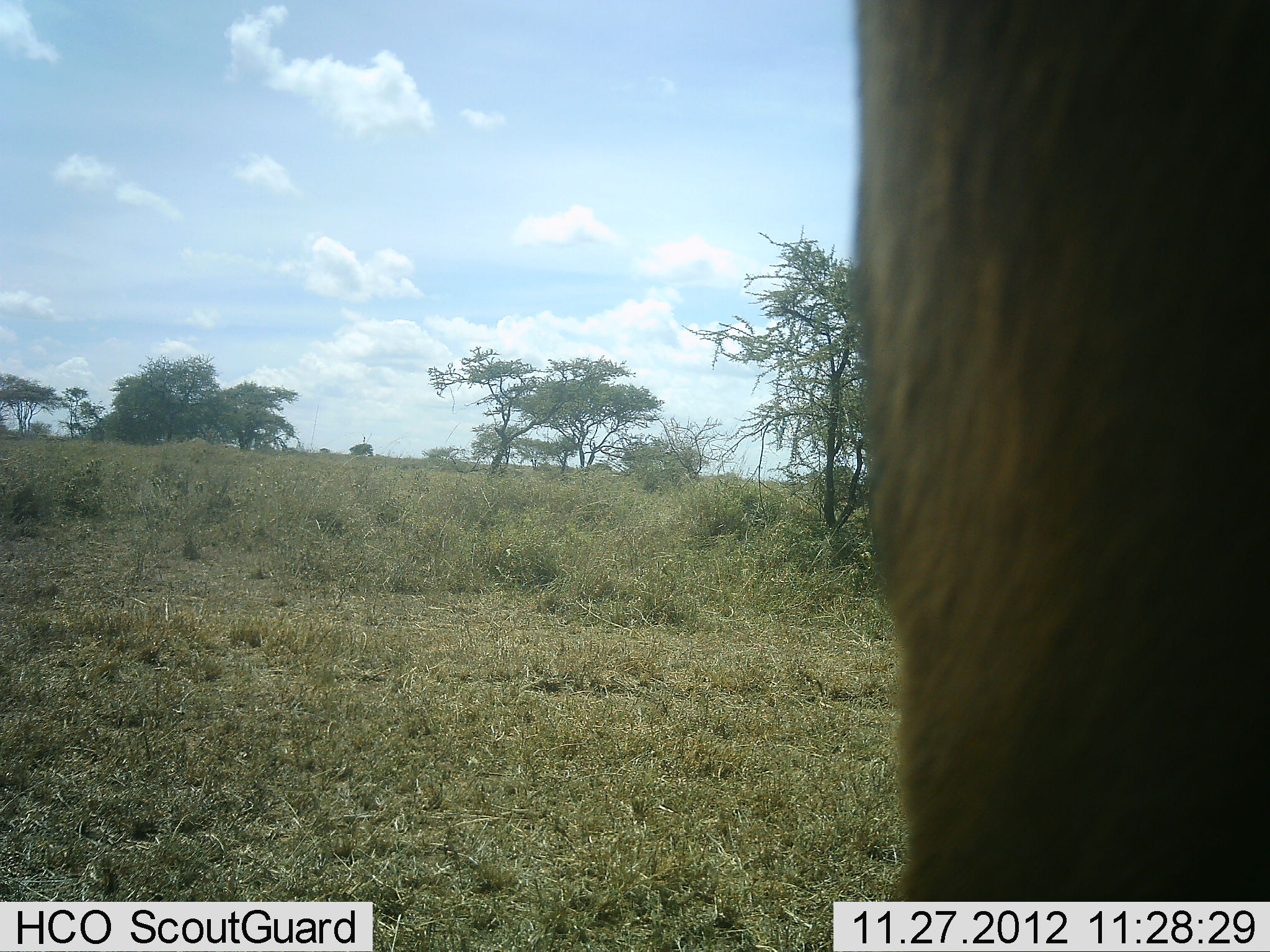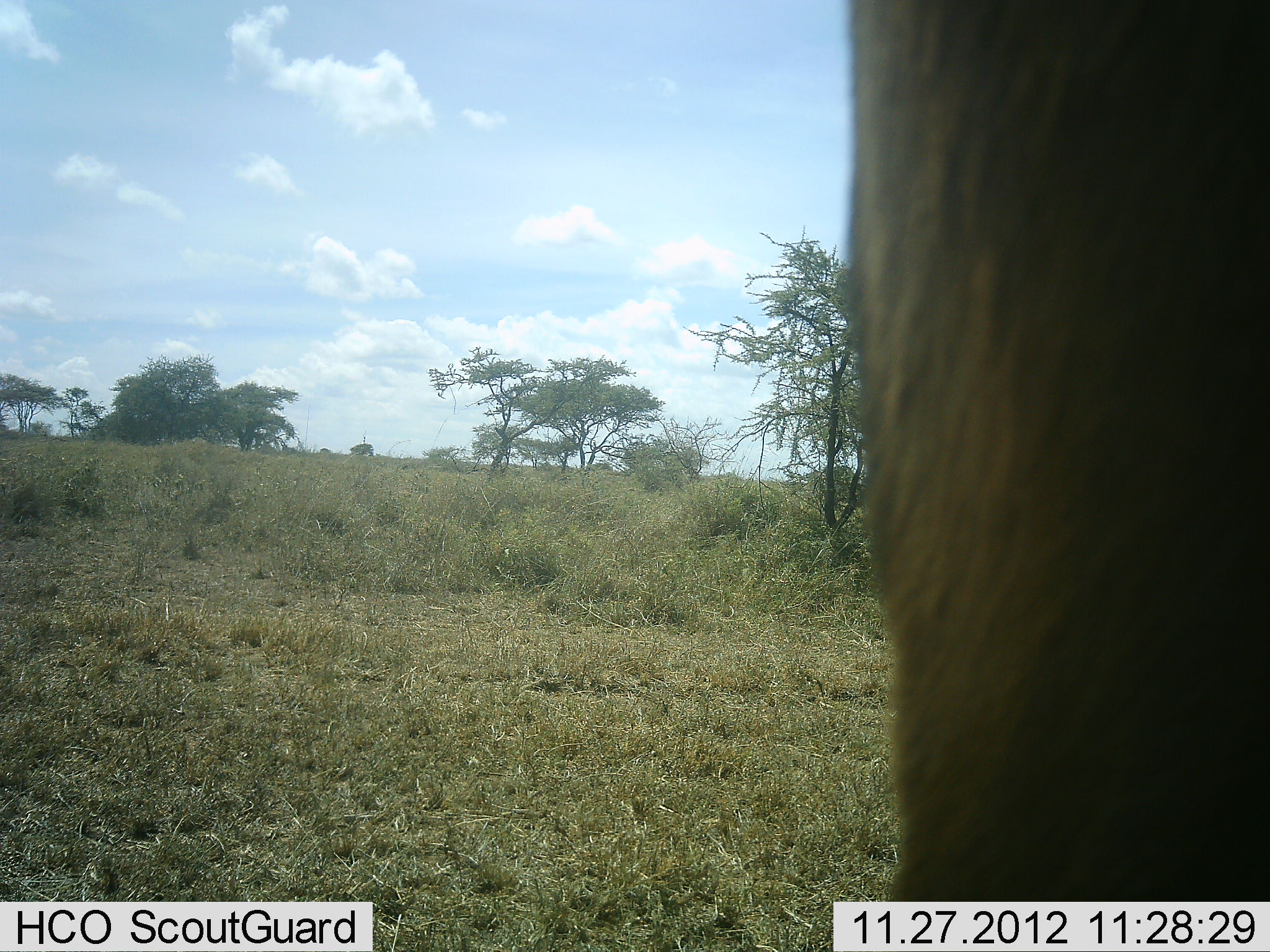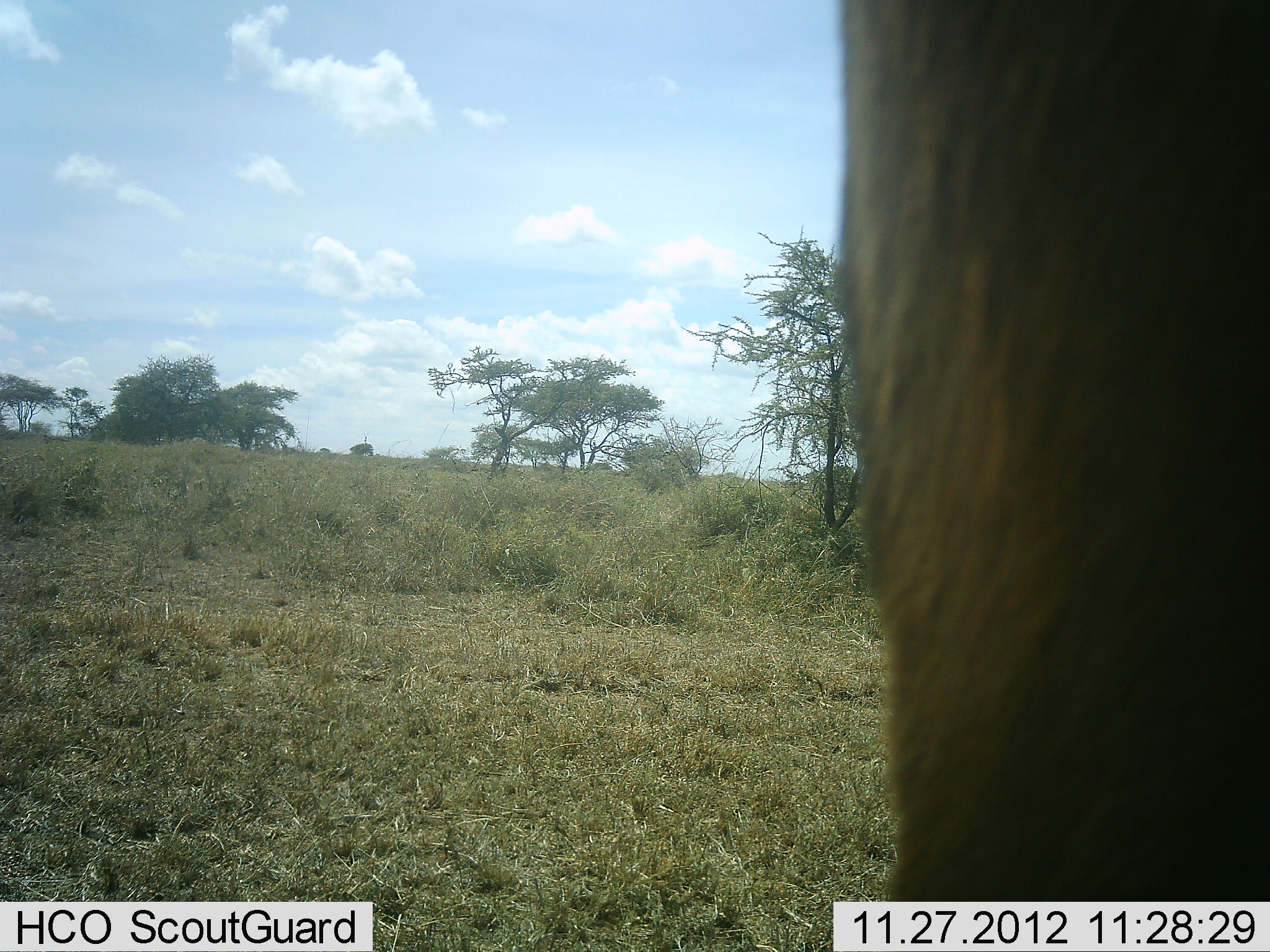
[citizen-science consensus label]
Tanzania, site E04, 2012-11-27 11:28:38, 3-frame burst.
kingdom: Animalia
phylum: Chordata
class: Mammalia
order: Artiodactyla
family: Bovidae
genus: Connochaetes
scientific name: Connochaetes taurinus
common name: blue wildebeest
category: wildebeest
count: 1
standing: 100%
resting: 0%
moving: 0%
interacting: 0%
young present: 0%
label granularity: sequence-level